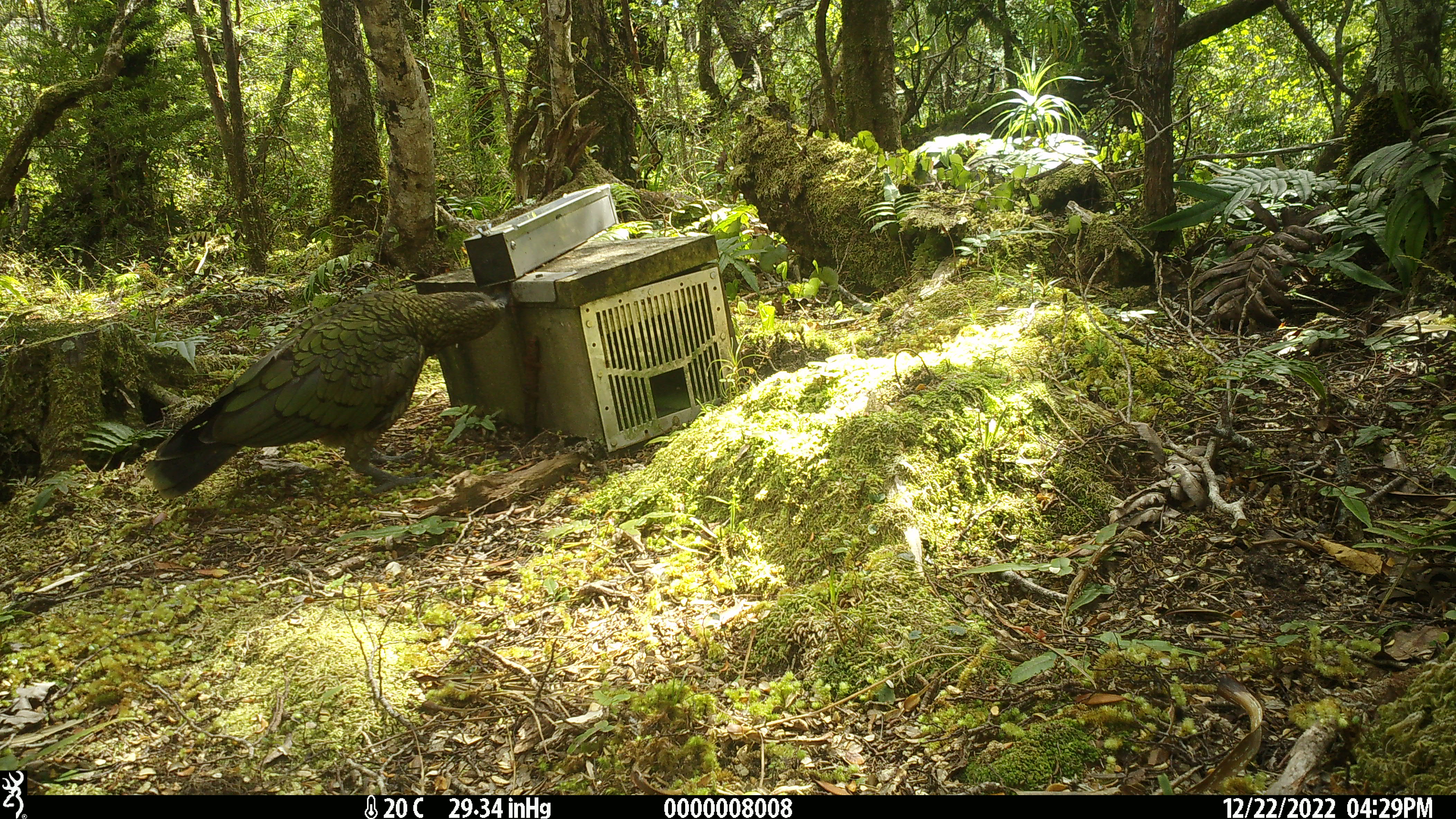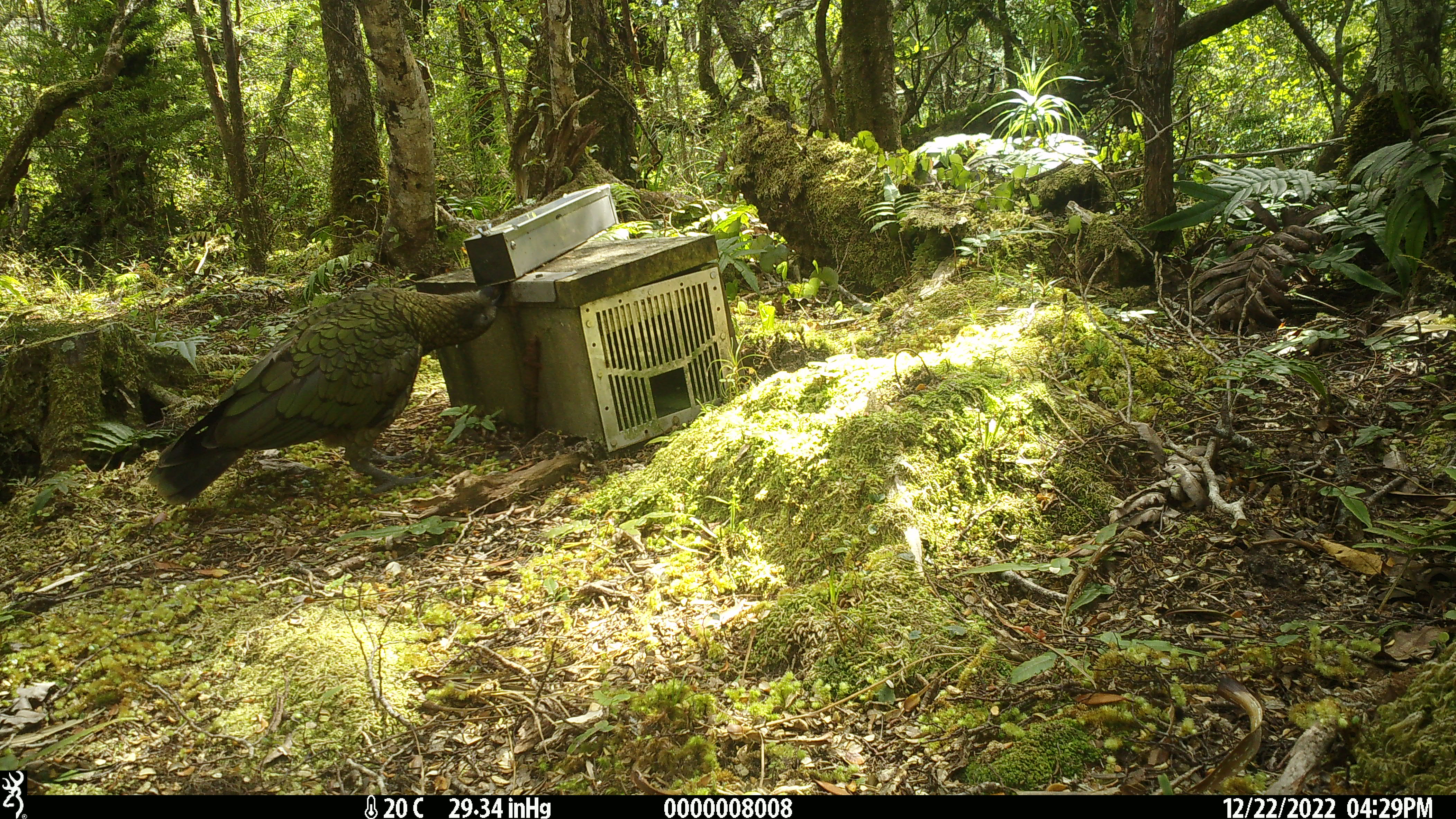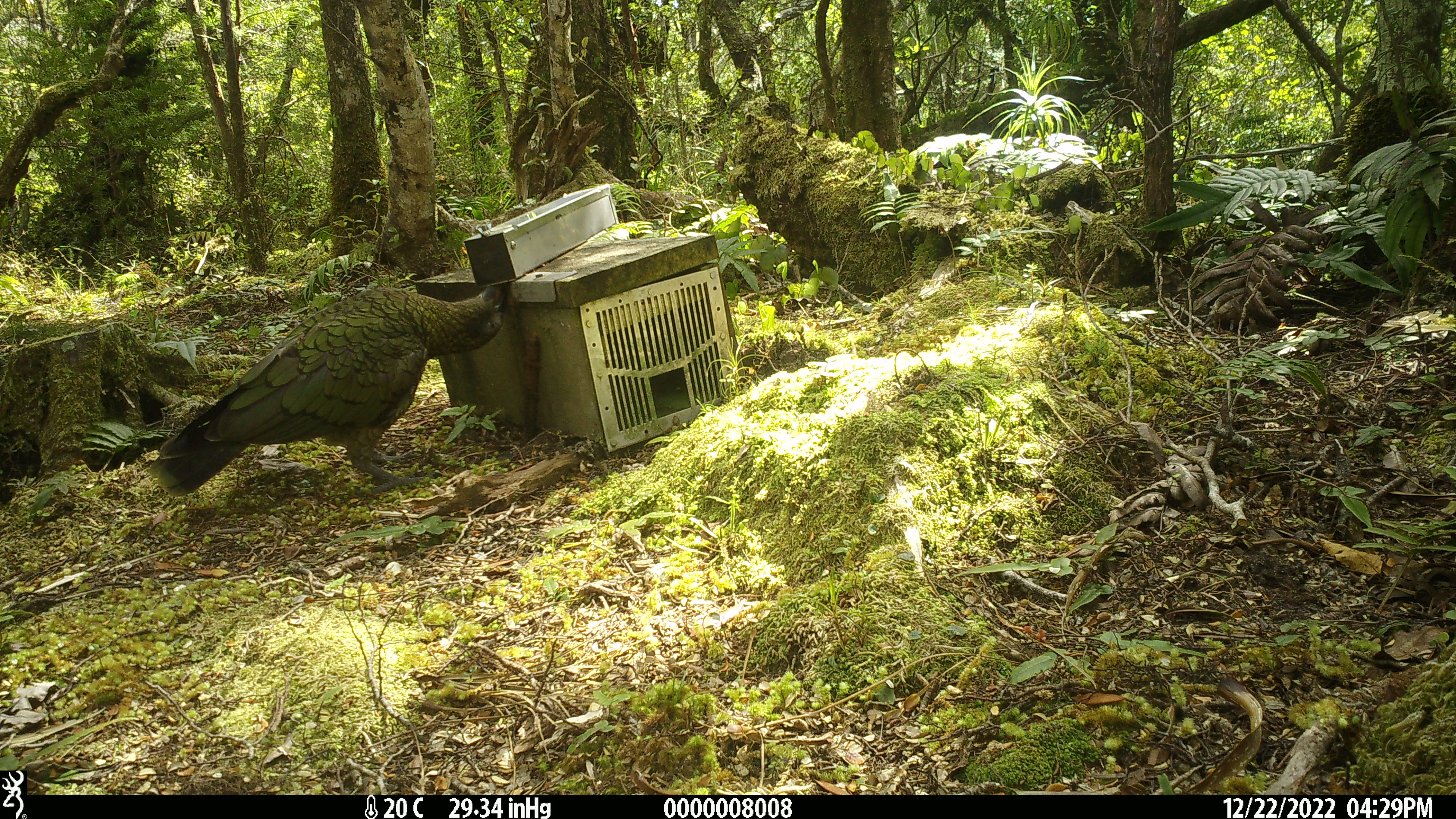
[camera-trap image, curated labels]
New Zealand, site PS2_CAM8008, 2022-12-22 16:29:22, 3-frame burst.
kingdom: Animalia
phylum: Chordata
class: Aves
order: Psittaciformes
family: Strigopidae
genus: Nestor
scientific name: Nestor notabilis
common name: kea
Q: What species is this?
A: Kea (Nestor notabilis).